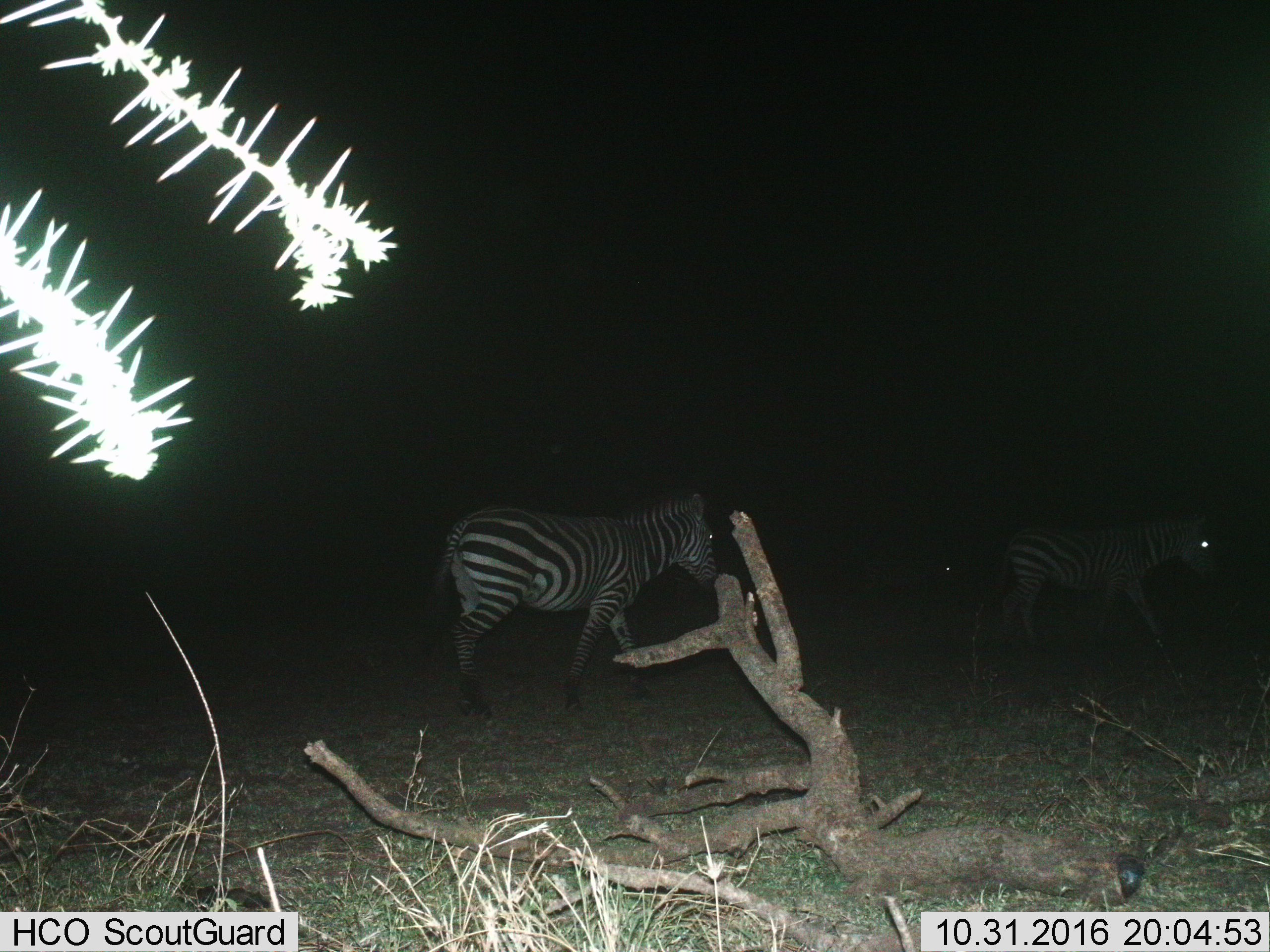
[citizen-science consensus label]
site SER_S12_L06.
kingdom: Animalia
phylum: Chordata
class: Mammalia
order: Perissodactyla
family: Equidae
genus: Equus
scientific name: Equus quagga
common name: plains zebra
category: zebraplains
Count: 2.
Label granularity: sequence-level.